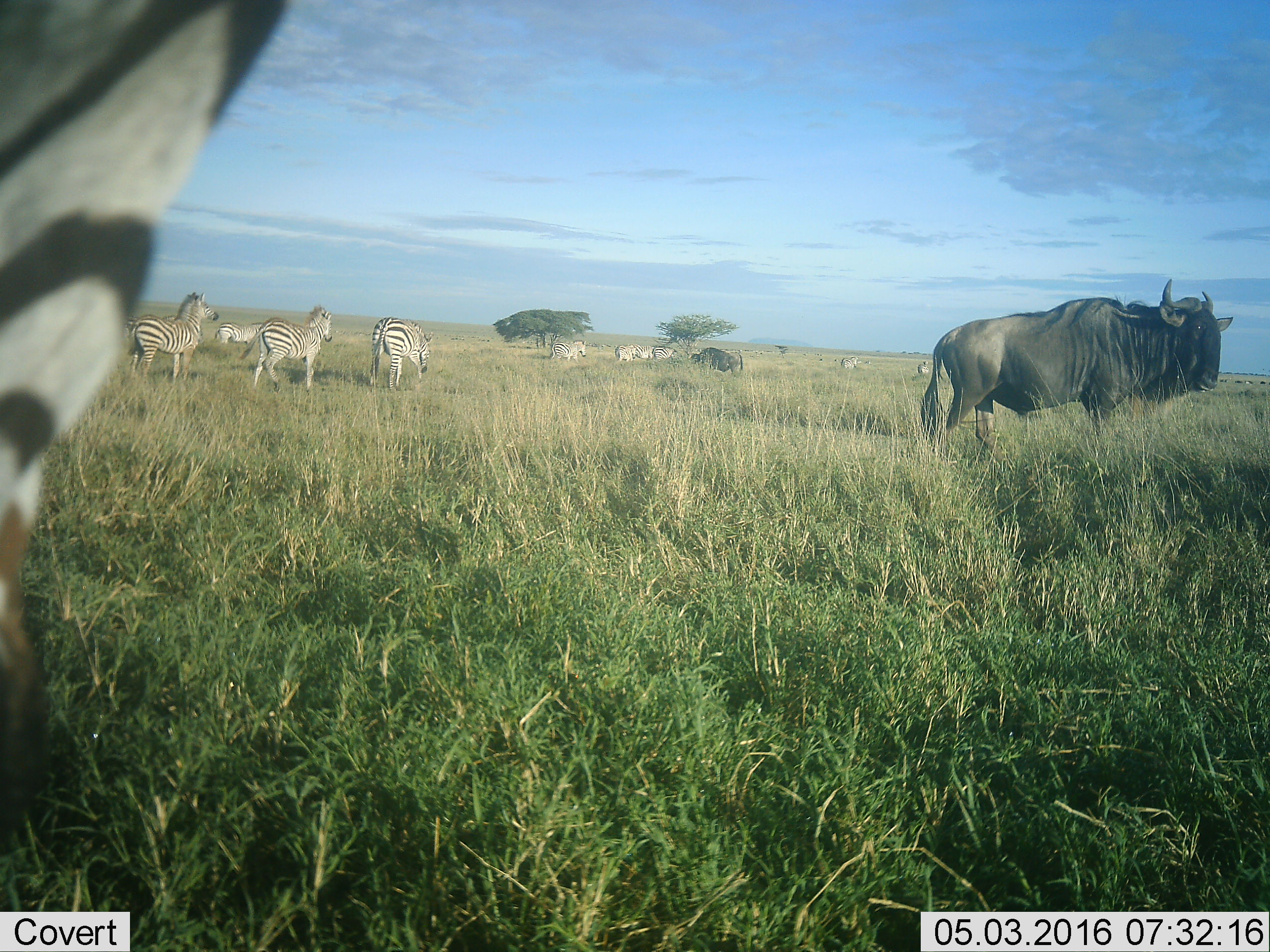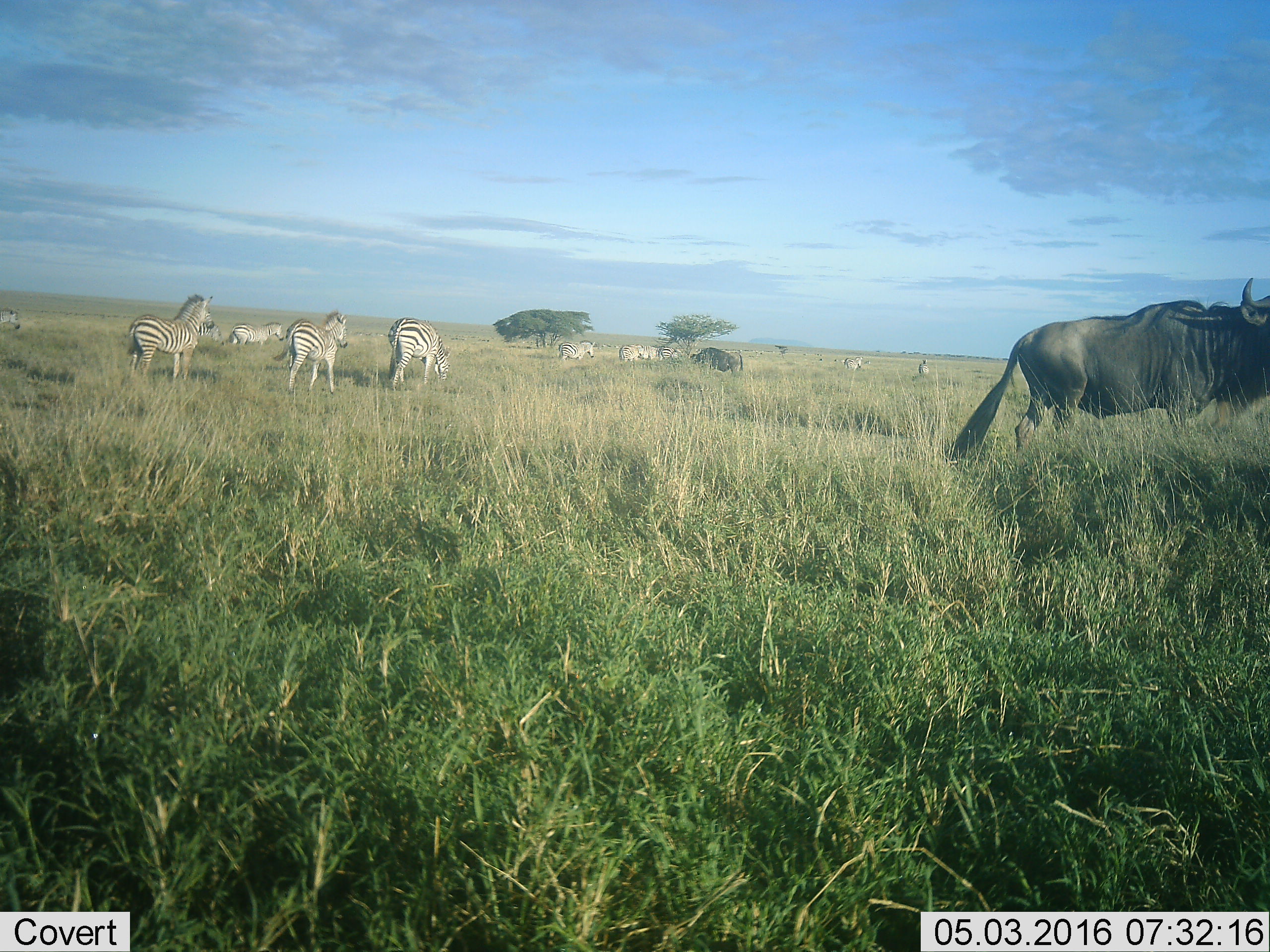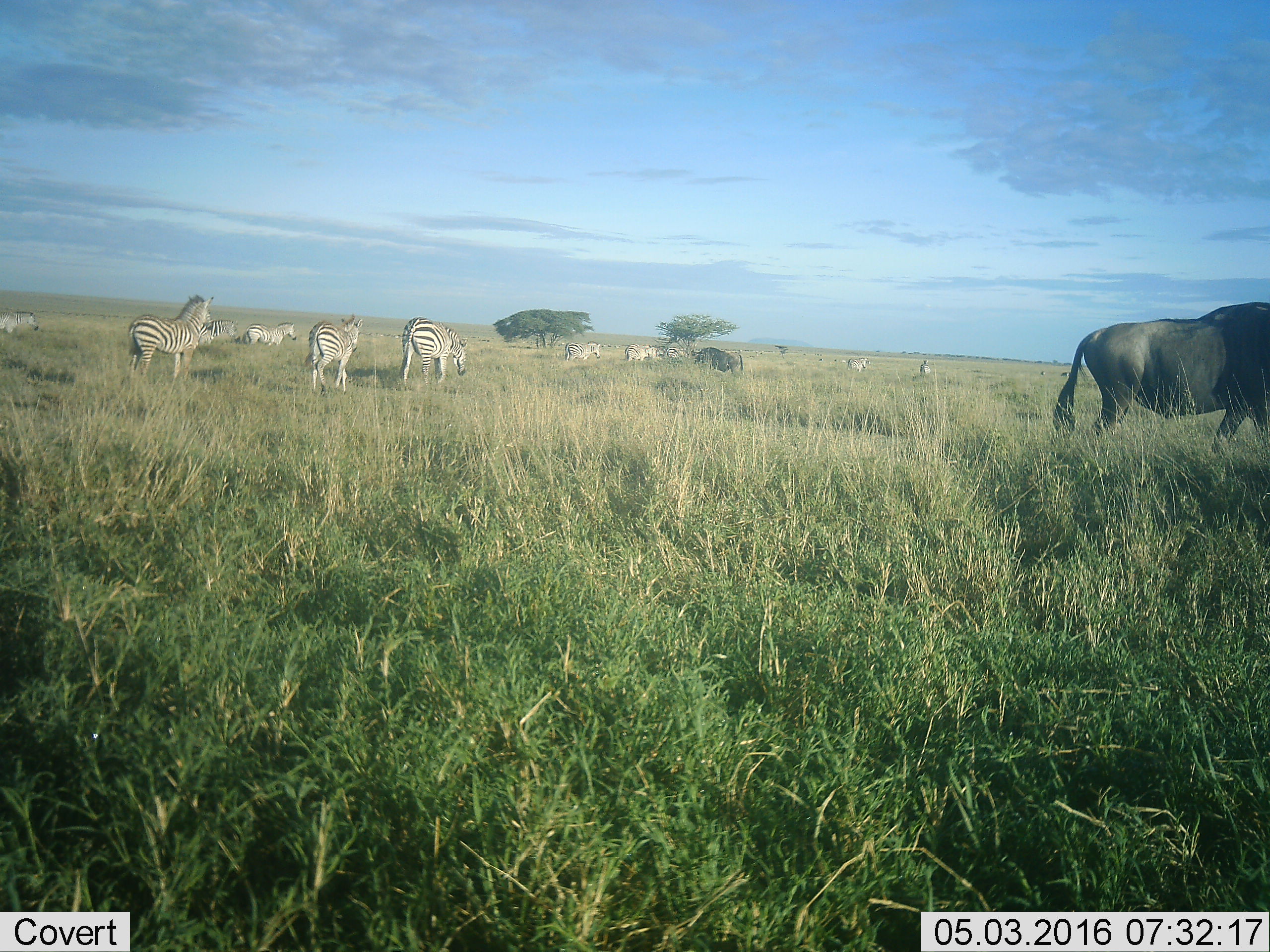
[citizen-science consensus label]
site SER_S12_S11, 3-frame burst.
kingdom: Animalia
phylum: Chordata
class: Mammalia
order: Artiodactyla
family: Bovidae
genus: Connochaetes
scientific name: Connochaetes taurinus taurinus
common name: blue wildebeest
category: wildebeestblue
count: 2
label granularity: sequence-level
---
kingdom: Animalia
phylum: Chordata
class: Mammalia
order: Perissodactyla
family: Equidae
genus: Equus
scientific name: Equus quagga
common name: plains zebra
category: zebraplains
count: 11-50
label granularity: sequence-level